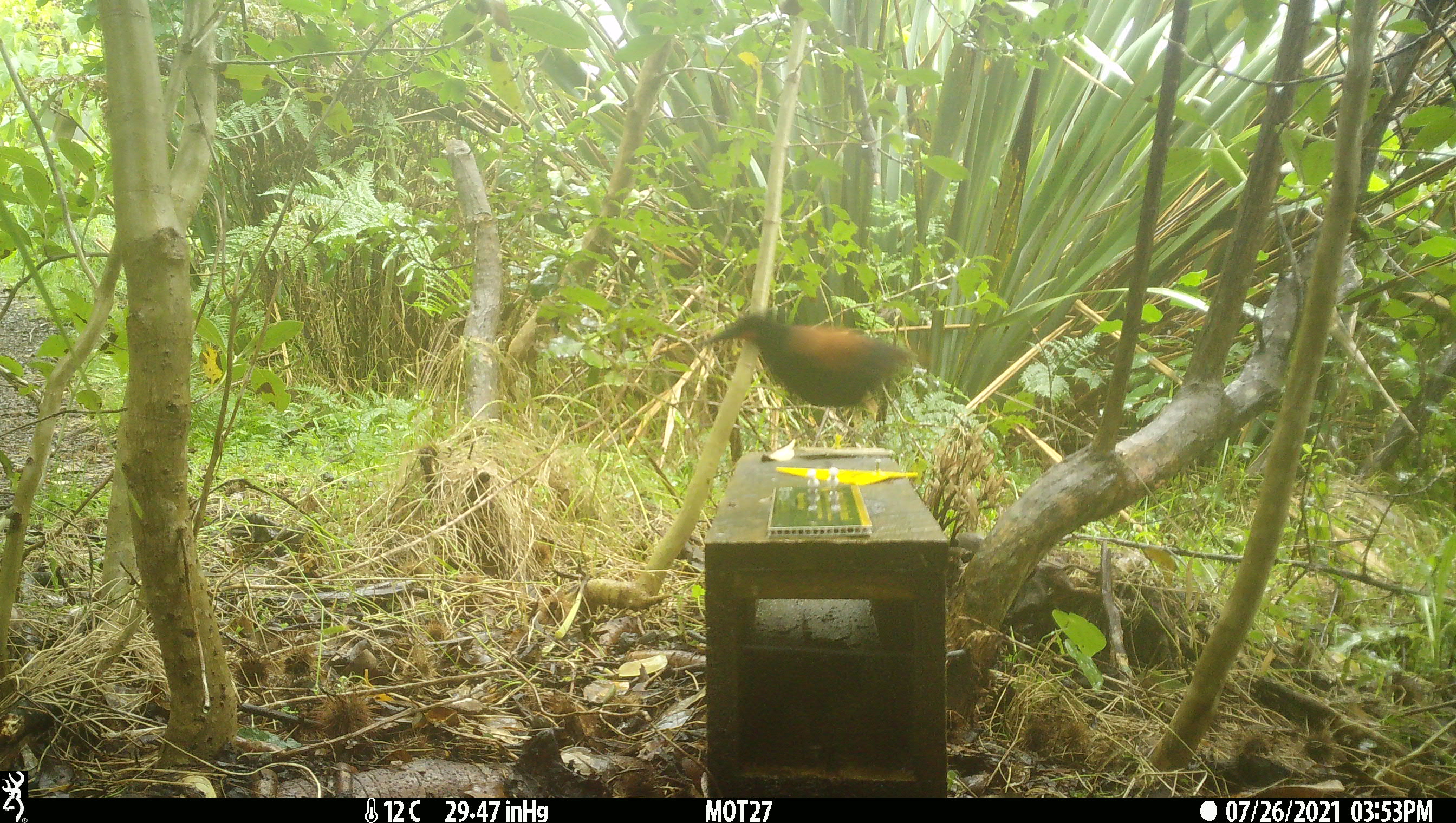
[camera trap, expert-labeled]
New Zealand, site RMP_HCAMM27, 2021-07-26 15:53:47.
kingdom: Animalia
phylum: Chordata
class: Aves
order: Passeriformes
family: Callaeidae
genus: Philesturnus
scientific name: Philesturnus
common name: saddlebacks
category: tieke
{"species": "tieke (saddlebacks) (Philesturnus)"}